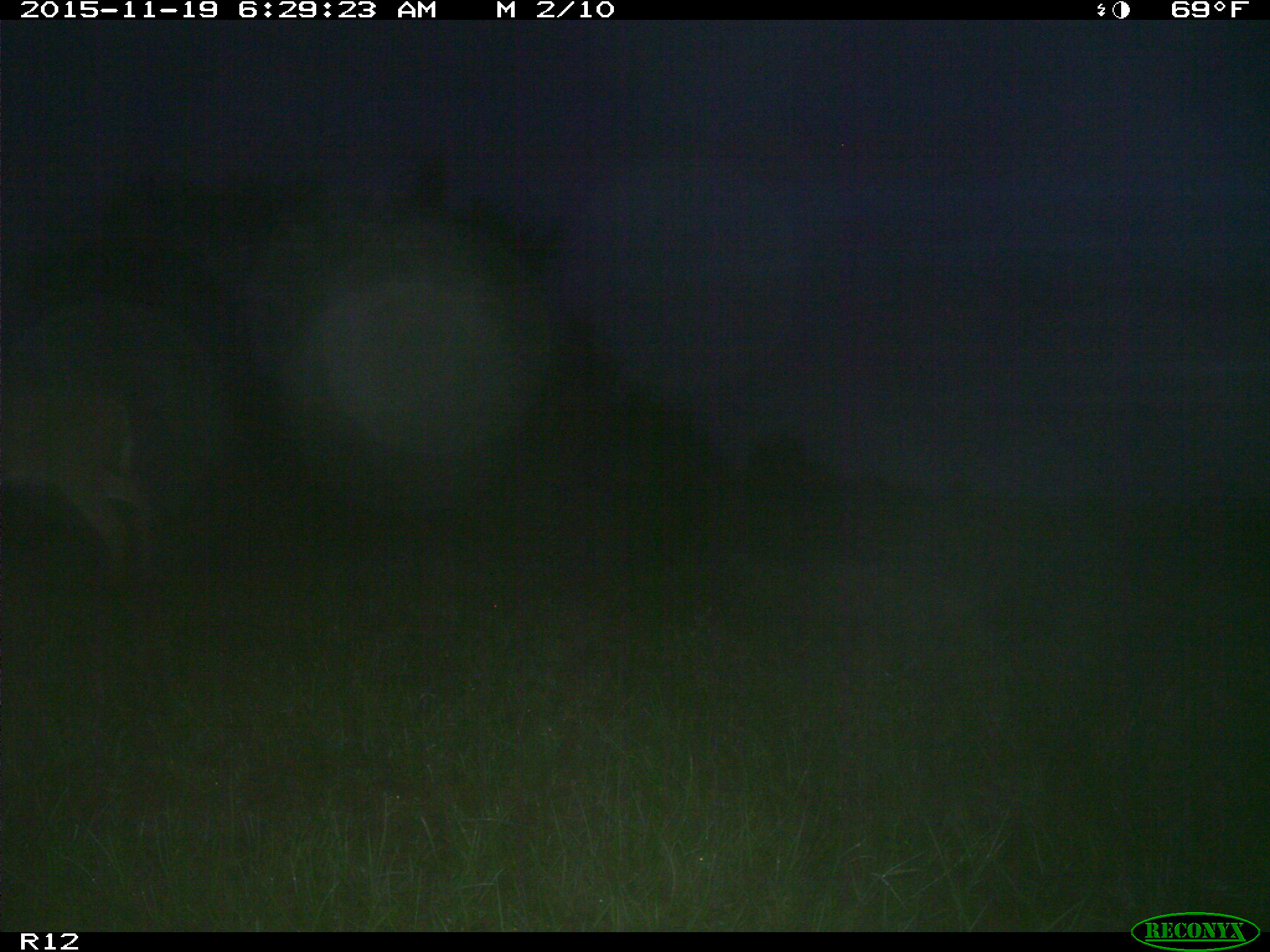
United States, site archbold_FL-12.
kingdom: Animalia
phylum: Chordata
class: Mammalia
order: Artiodactyla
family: Cervidae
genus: Odocoileus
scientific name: Odocoileus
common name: deer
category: unidentified deer